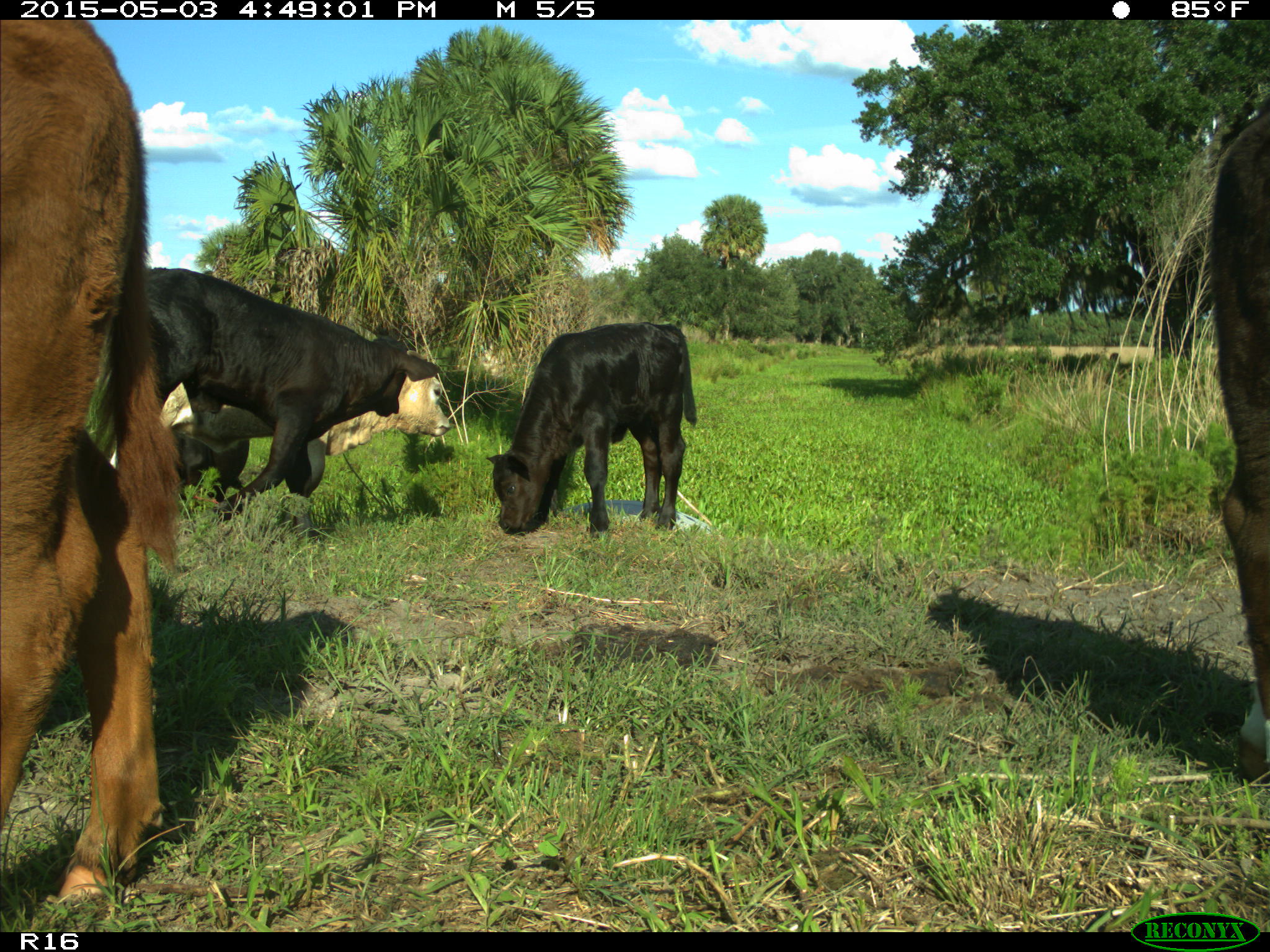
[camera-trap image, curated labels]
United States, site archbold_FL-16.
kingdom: Animalia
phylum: Chordata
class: Mammalia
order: Artiodactyla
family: Bovidae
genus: Bos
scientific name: Bos taurus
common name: domestic cow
Bos taurus (domestic cow).